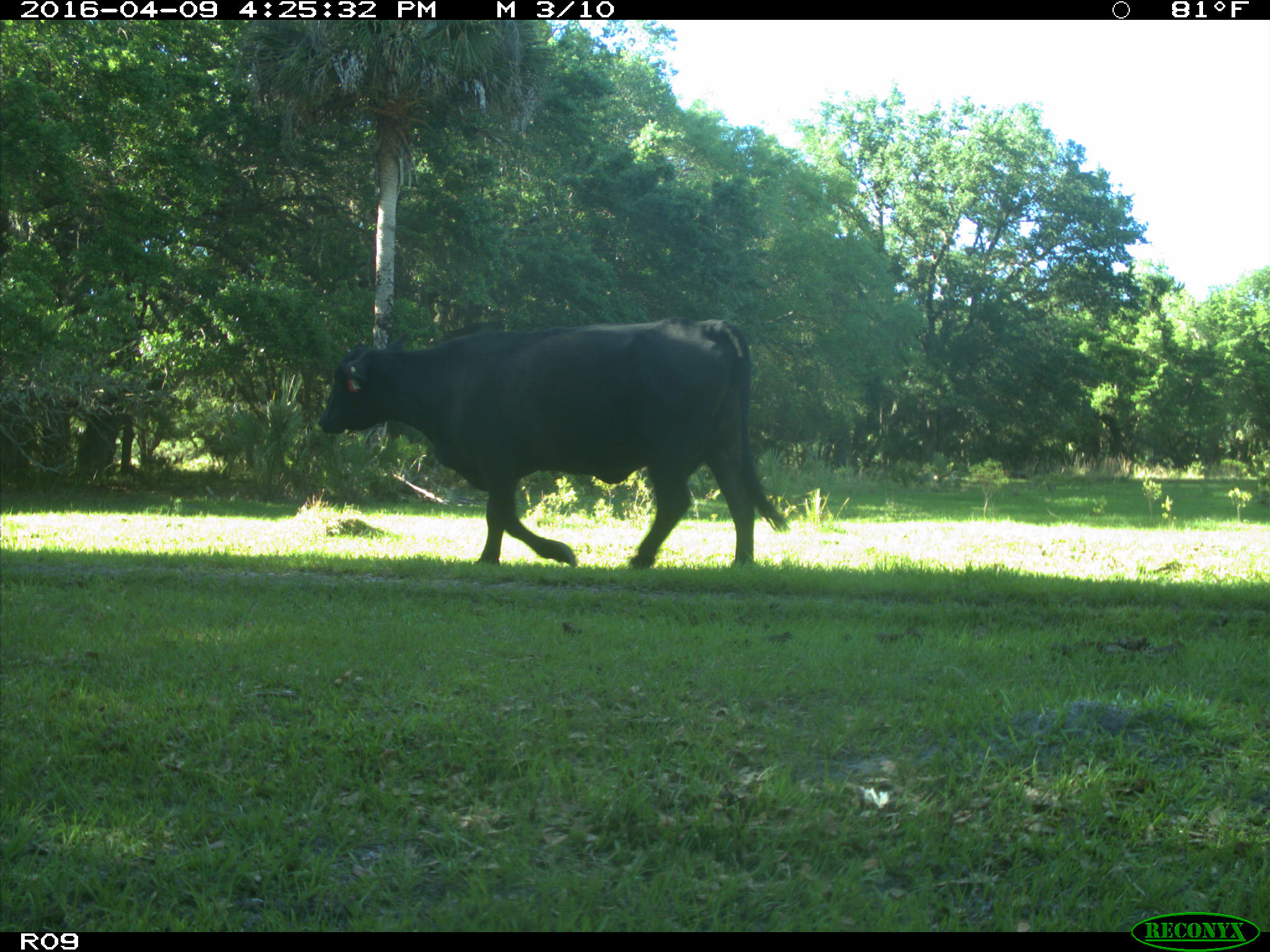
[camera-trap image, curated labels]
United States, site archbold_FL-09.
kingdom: Animalia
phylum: Chordata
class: Mammalia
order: Artiodactyla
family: Bovidae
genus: Bos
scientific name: Bos taurus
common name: domestic cow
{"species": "Bos taurus (domestic cow)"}